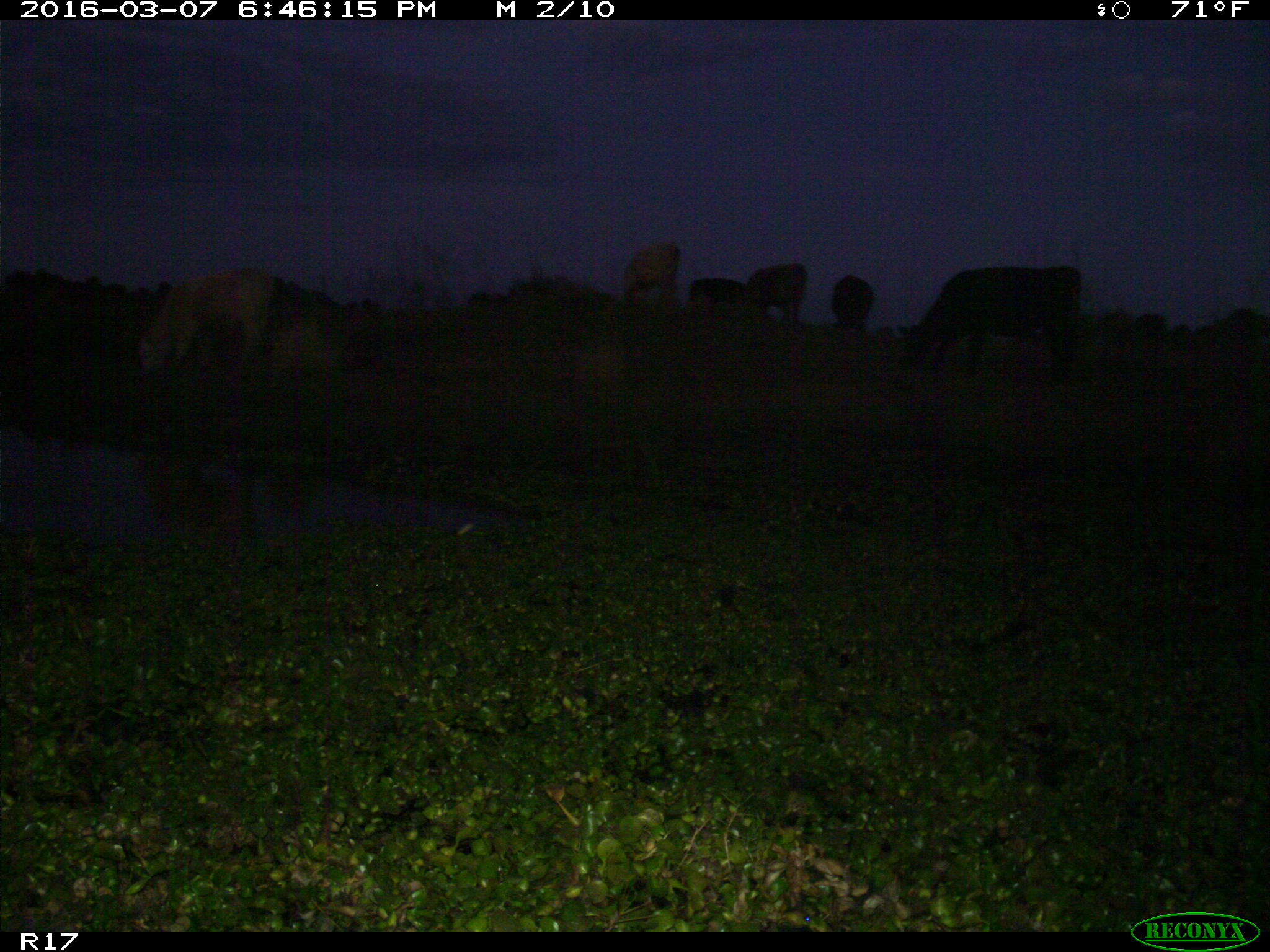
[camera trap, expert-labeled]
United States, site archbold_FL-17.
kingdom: Animalia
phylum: Chordata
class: Mammalia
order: Artiodactyla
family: Bovidae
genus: Bos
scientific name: Bos taurus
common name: domestic cow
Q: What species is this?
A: Bos taurus (domestic cow).